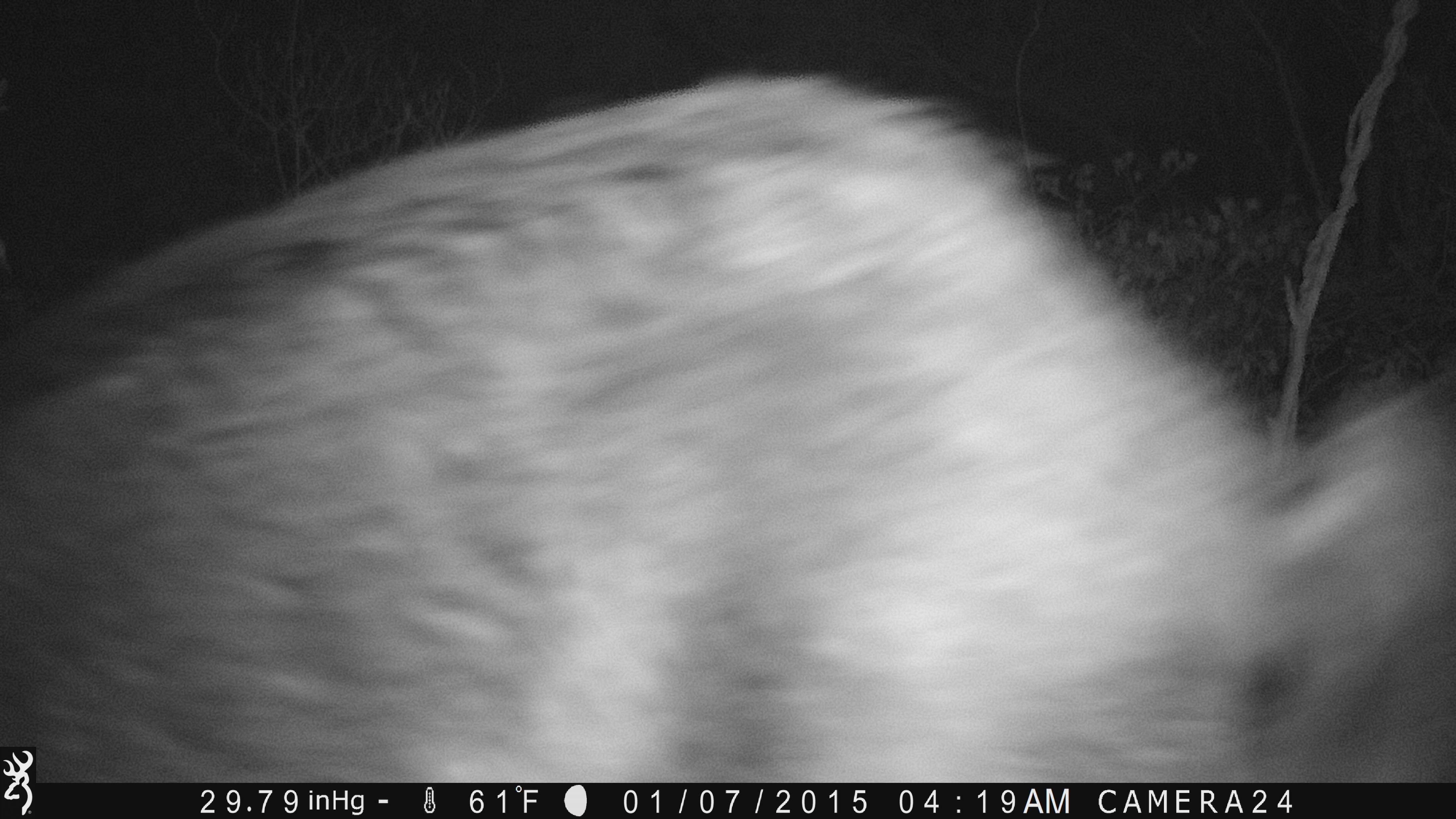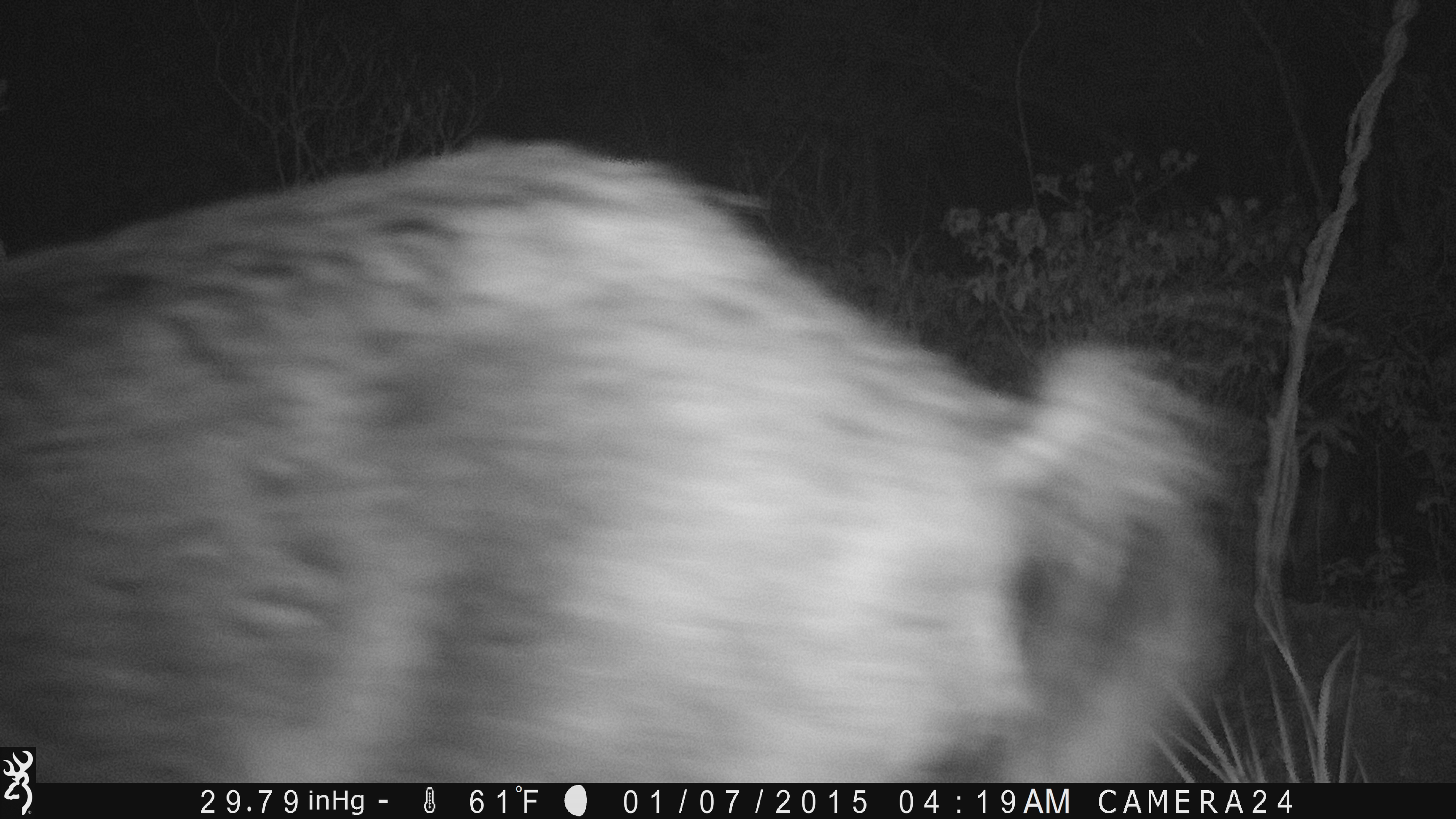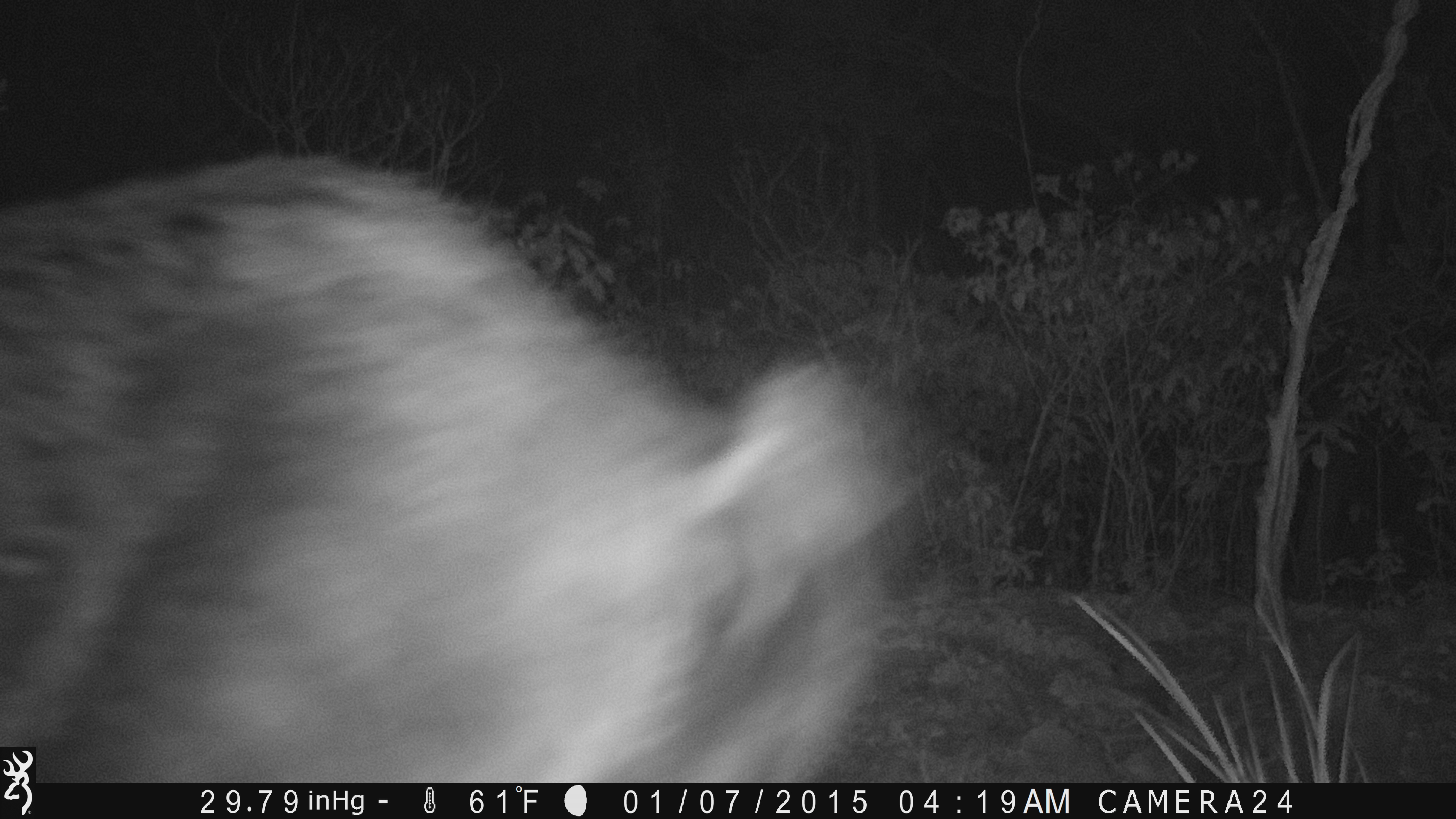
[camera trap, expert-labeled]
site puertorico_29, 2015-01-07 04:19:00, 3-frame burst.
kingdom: Animalia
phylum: Chordata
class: Mammalia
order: Artiodactyla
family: Suidae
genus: Sus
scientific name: Sus scrofa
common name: pig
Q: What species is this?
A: Pig (Sus scrofa).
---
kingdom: Animalia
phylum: Chordata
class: Mammalia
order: Artiodactyla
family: Bovidae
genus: Capra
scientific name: Capra hircus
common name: goat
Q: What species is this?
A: Goat (Capra hircus).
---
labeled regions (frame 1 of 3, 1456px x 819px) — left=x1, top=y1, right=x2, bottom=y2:
pig: left=0, top=63, right=1456, bottom=779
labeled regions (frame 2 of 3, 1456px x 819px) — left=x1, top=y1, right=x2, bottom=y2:
goat: left=0, top=137, right=1281, bottom=783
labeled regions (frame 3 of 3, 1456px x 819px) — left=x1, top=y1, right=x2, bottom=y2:
unknown: left=0, top=148, right=924, bottom=788